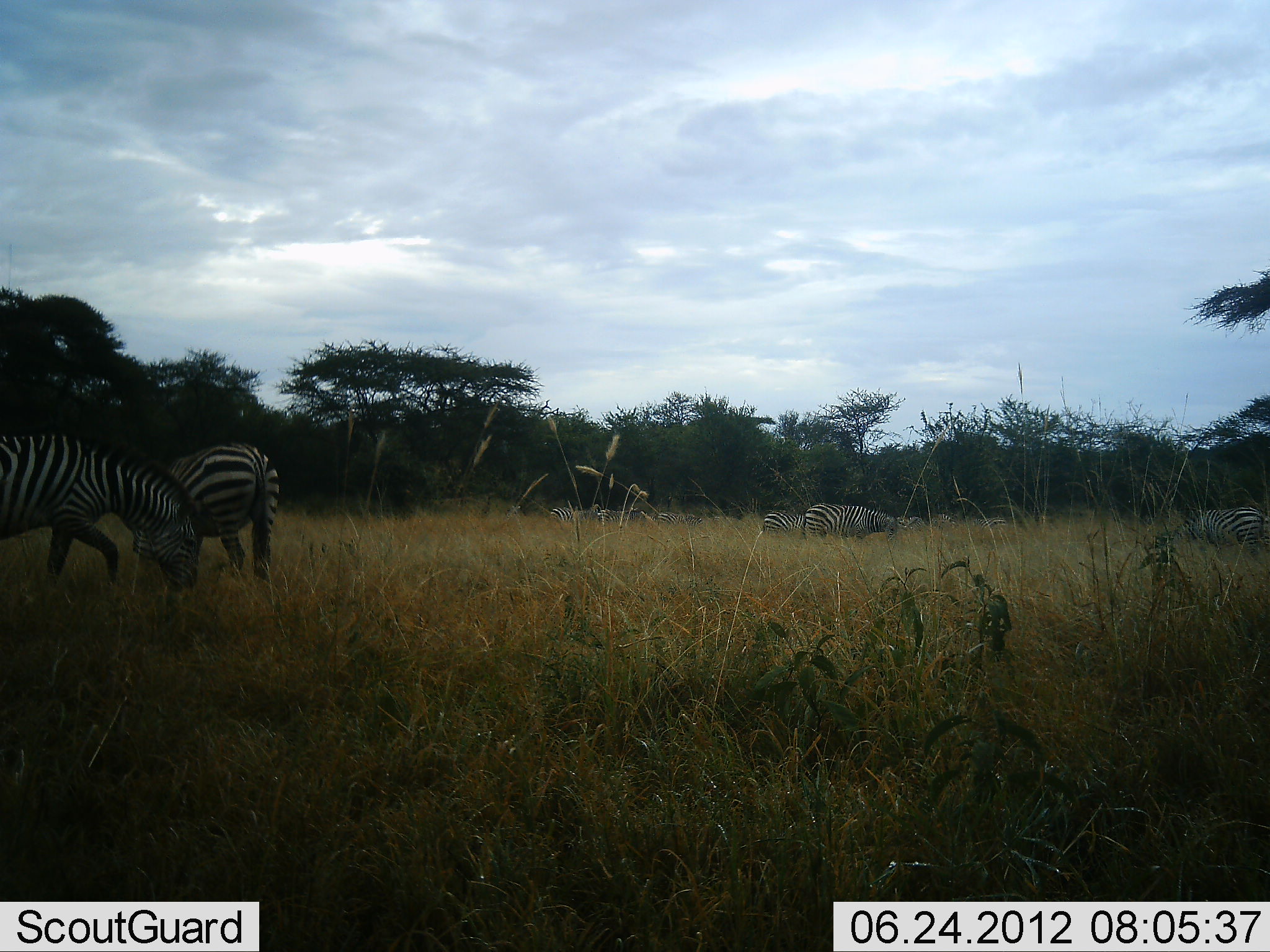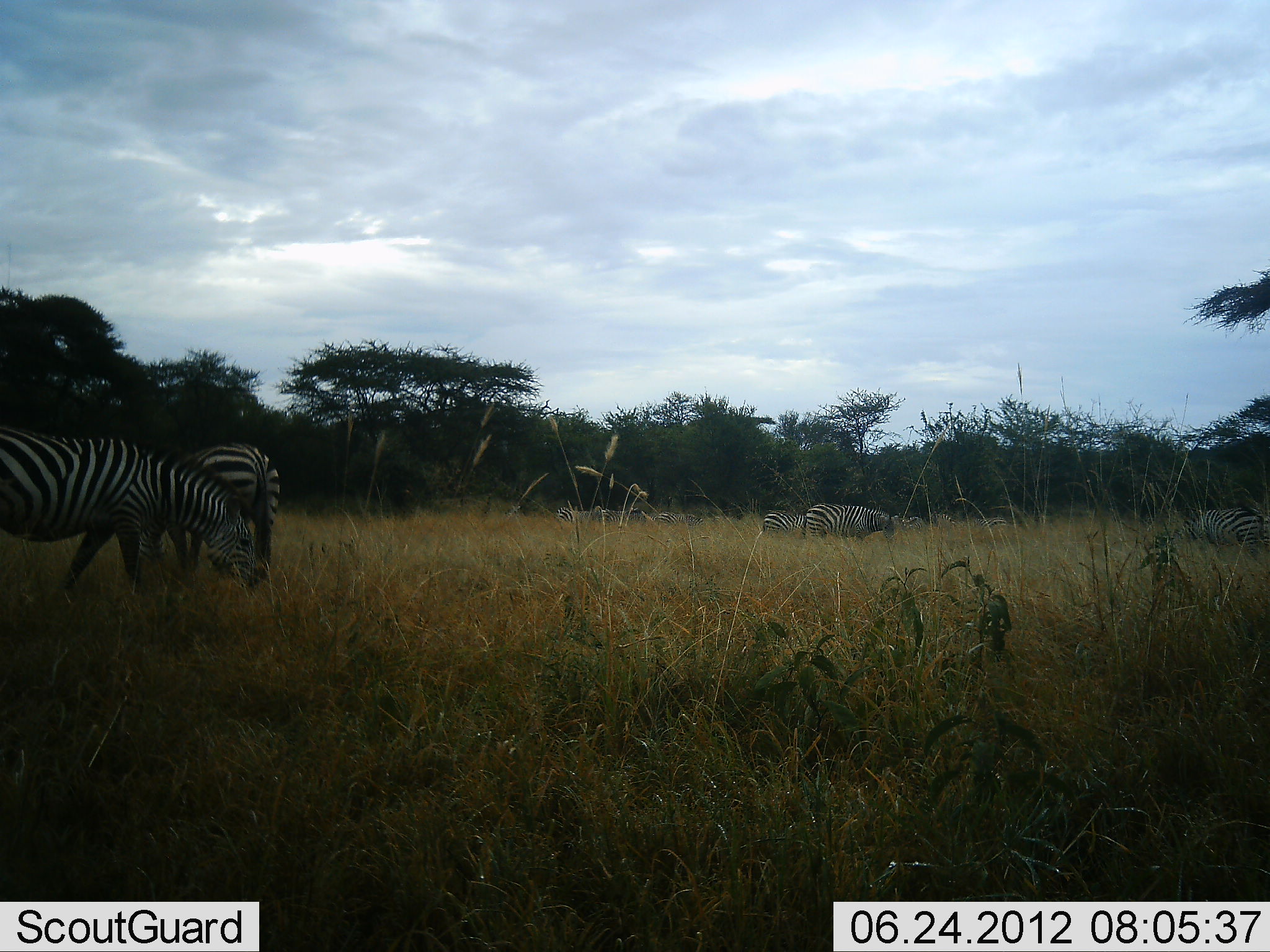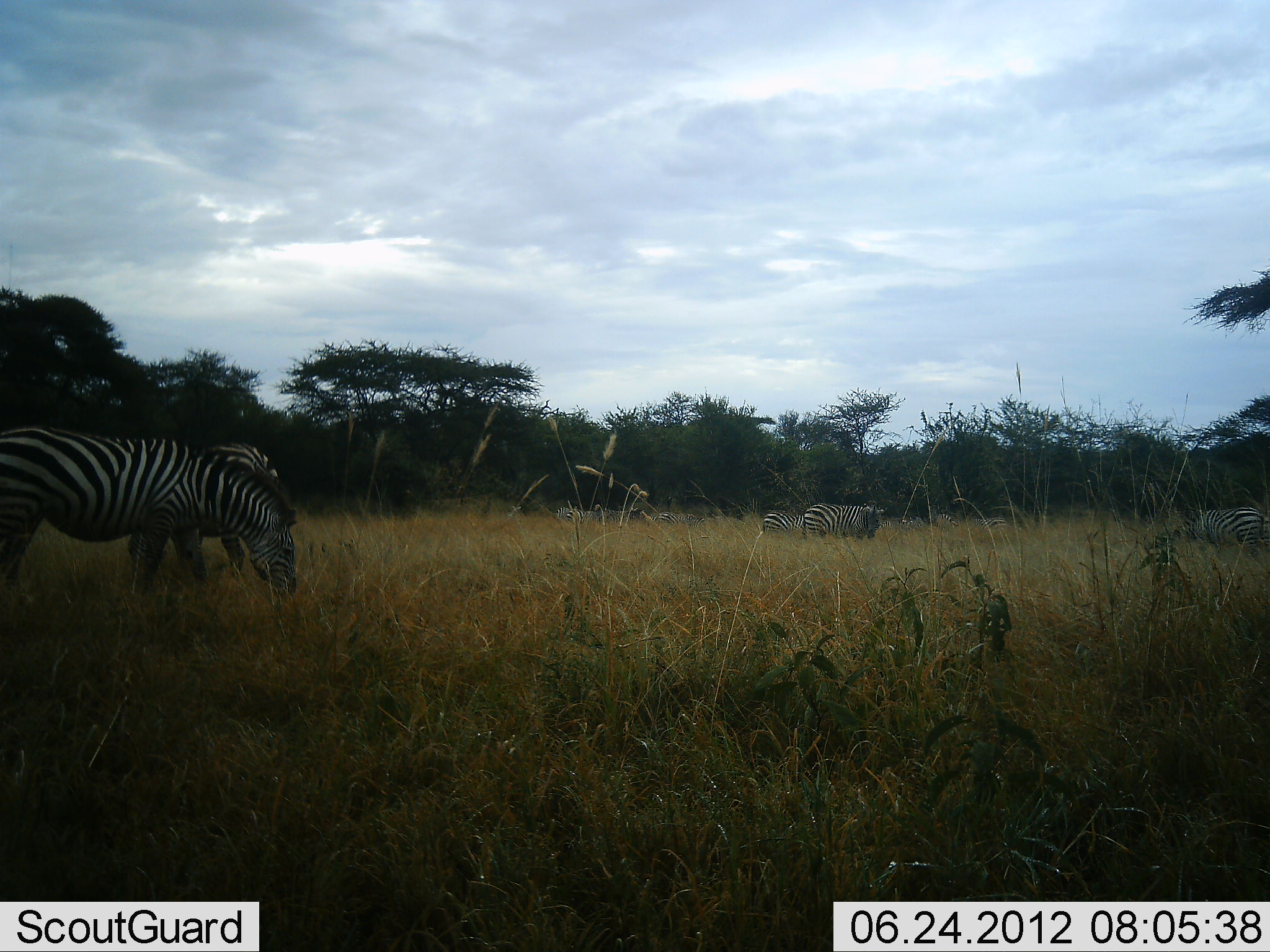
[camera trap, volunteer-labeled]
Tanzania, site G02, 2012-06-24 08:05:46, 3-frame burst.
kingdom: Animalia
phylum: Chordata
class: Mammalia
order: Perissodactyla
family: Equidae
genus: Equus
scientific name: Equus quagga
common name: plains zebra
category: zebra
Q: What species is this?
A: Zebra (plains zebra) (Equus quagga).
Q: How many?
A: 10.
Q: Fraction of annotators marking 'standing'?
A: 70%.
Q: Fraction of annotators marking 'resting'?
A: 10%.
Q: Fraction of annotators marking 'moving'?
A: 20%.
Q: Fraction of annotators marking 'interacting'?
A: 0%.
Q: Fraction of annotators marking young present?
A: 10%.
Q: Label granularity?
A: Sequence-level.